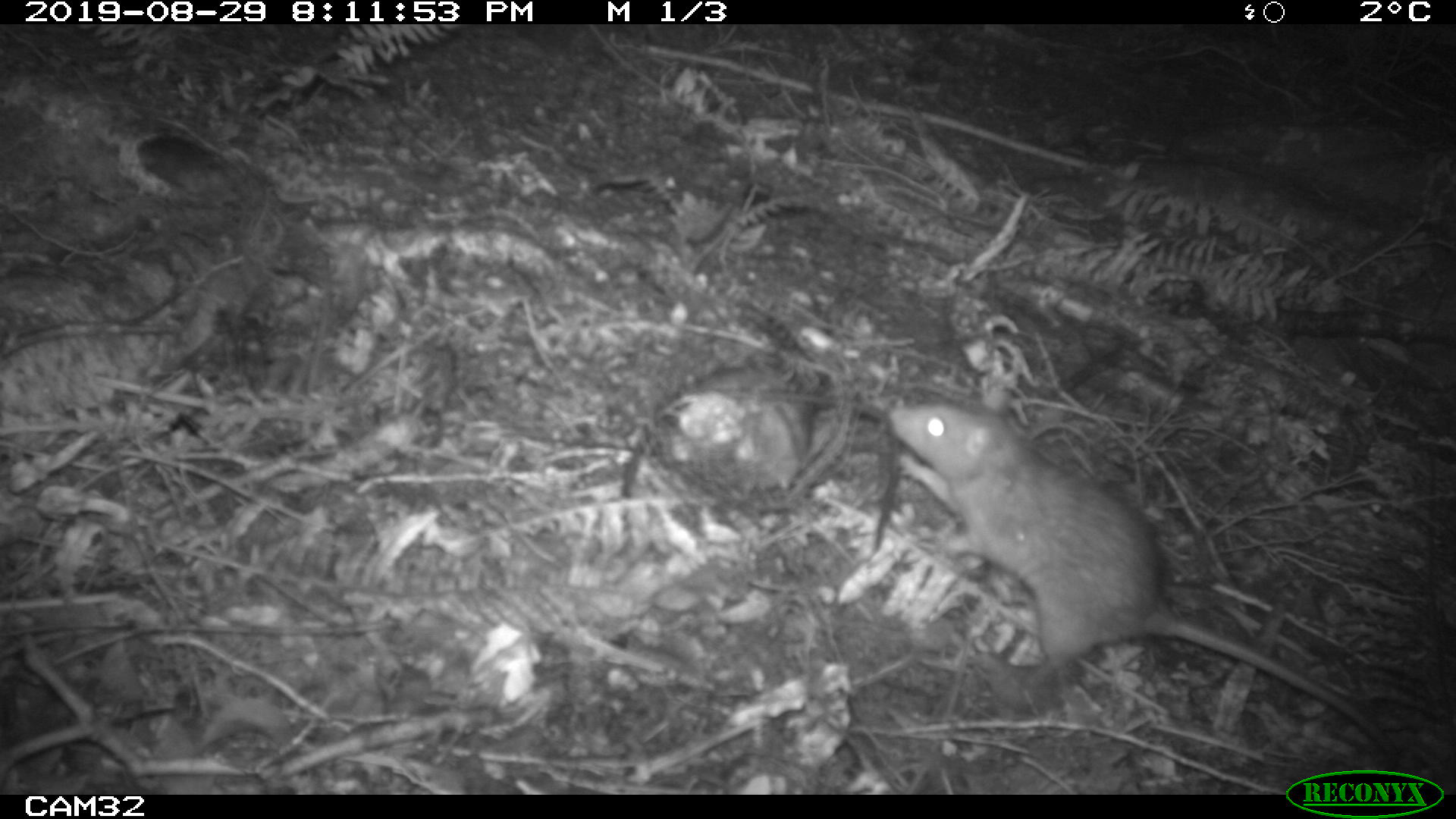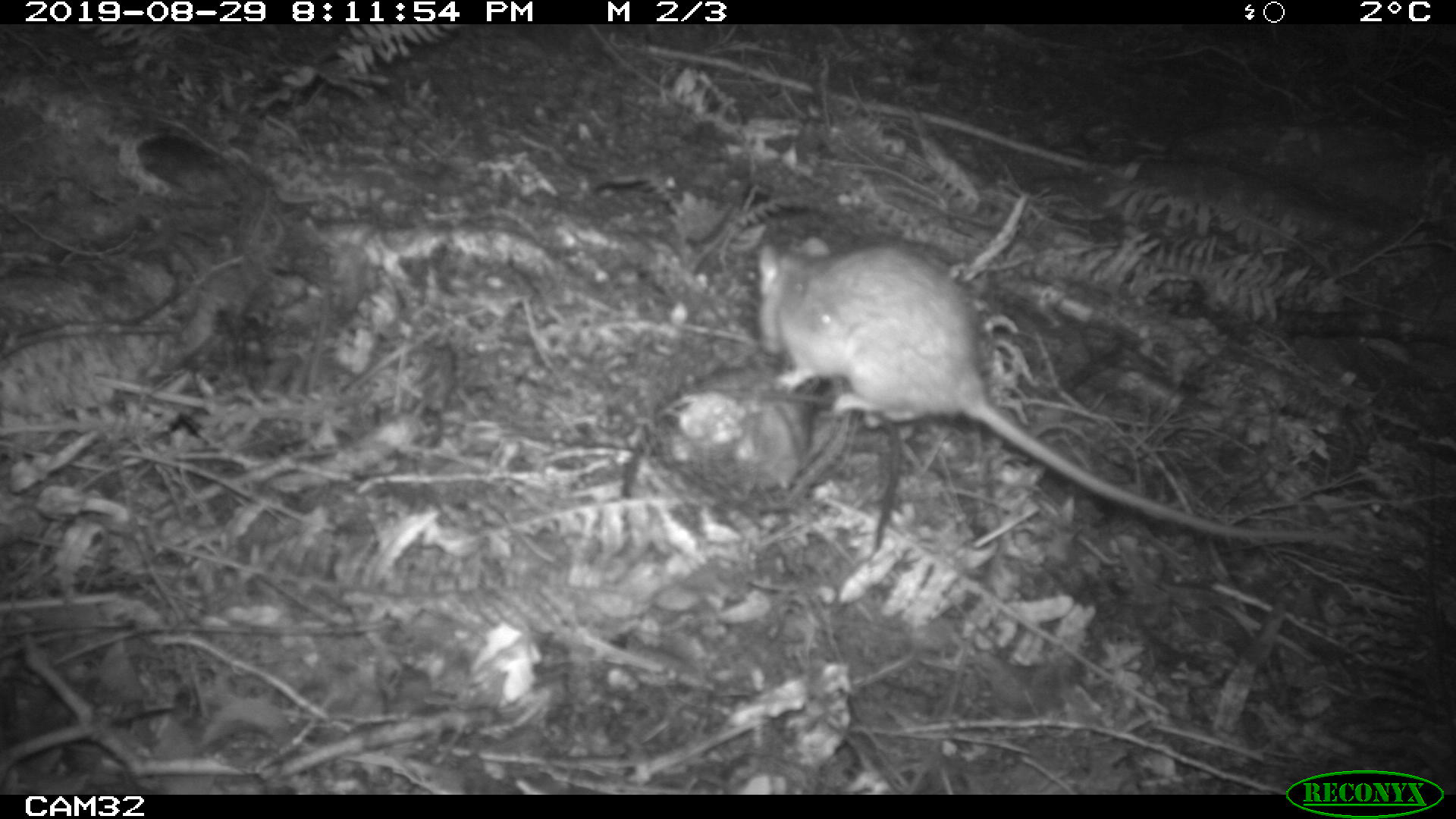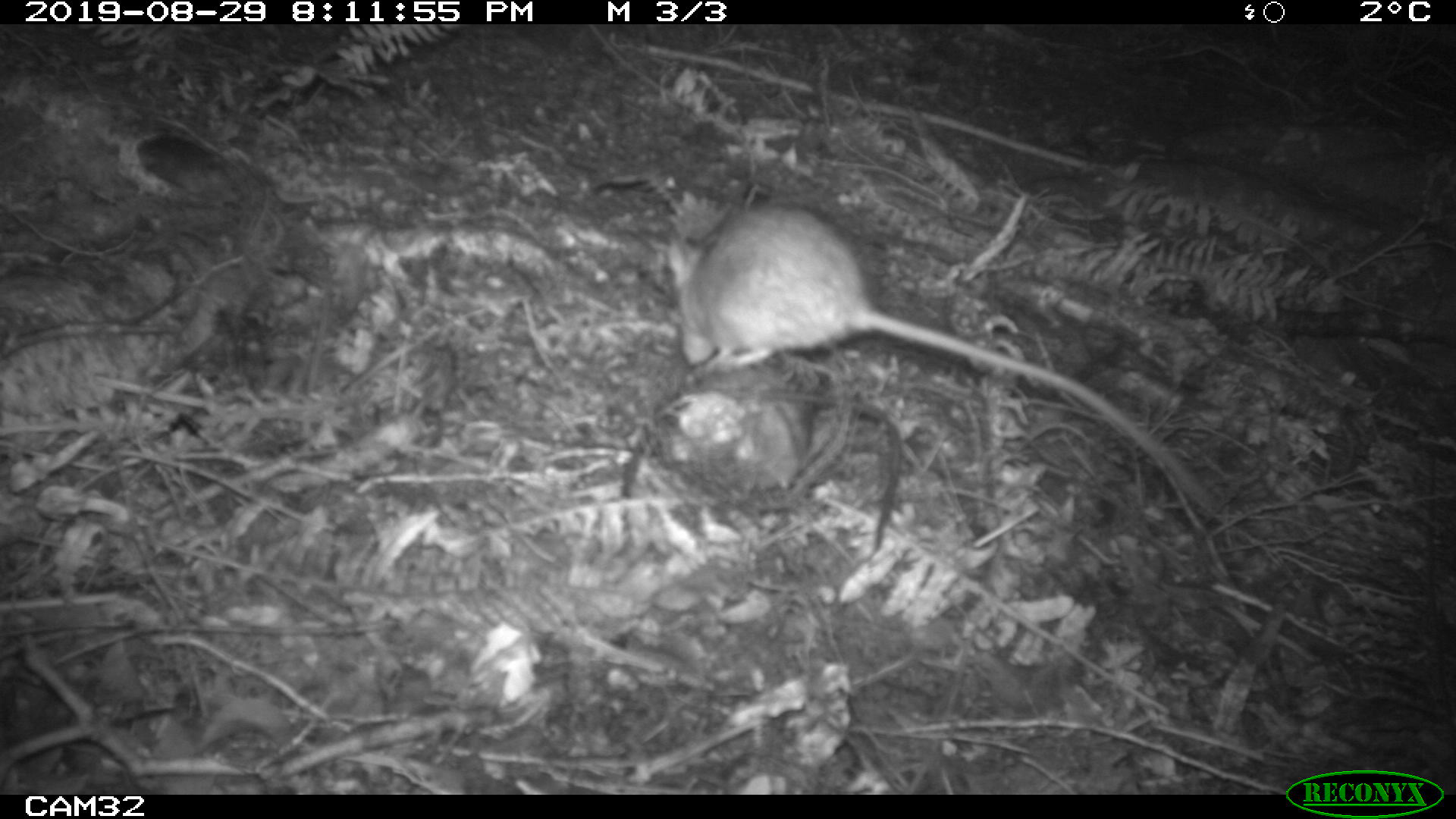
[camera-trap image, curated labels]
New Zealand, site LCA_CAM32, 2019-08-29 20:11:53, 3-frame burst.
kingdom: Animalia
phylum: Chordata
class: Mammalia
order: Rodentia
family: Muridae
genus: Rattus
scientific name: Rattus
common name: rat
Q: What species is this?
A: Rat (Rattus).